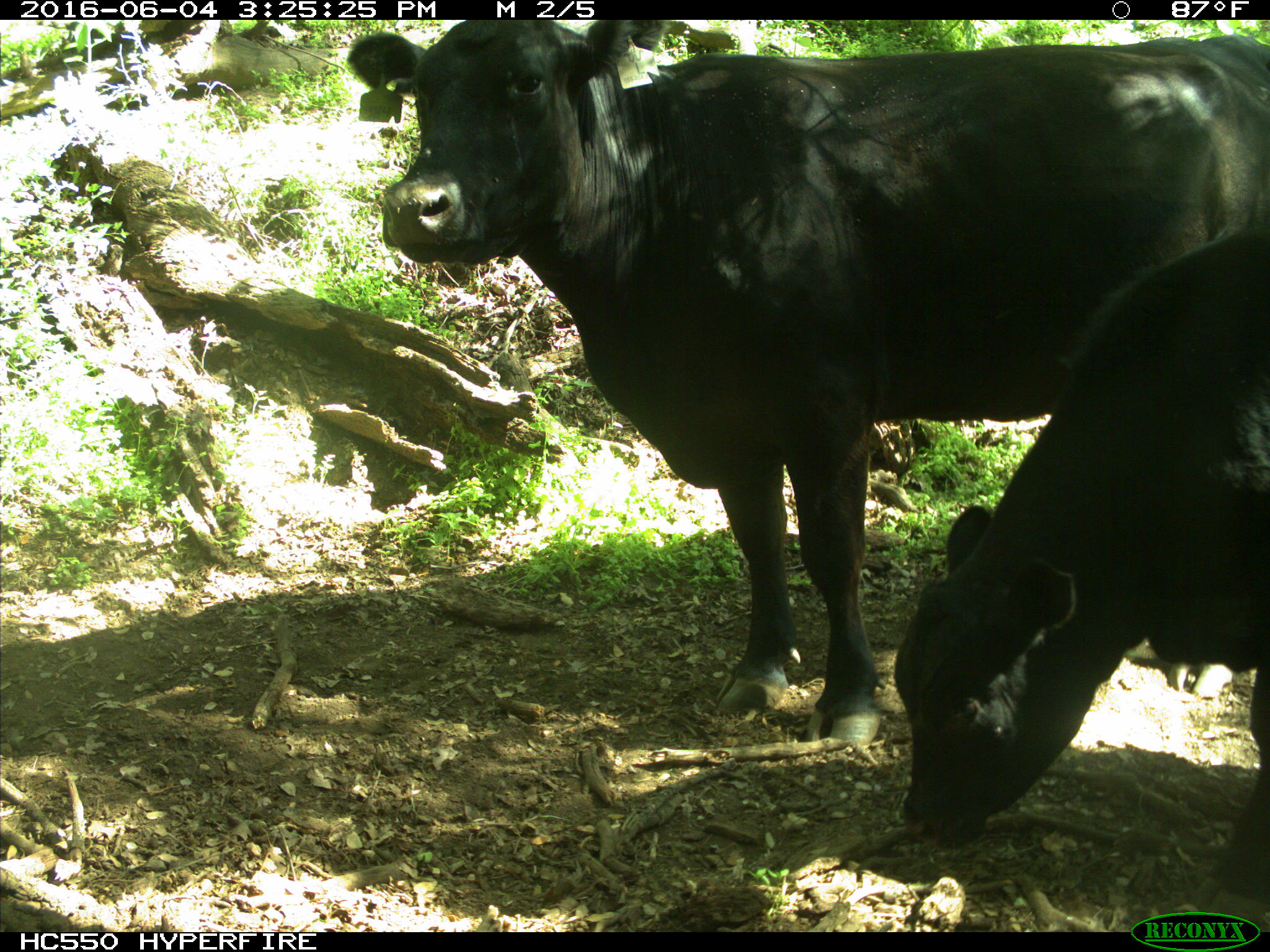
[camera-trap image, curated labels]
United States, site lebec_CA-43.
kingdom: Animalia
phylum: Chordata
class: Mammalia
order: Artiodactyla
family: Bovidae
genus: Bos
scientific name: Bos taurus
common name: domestic cow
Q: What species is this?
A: Bos taurus (domestic cow).